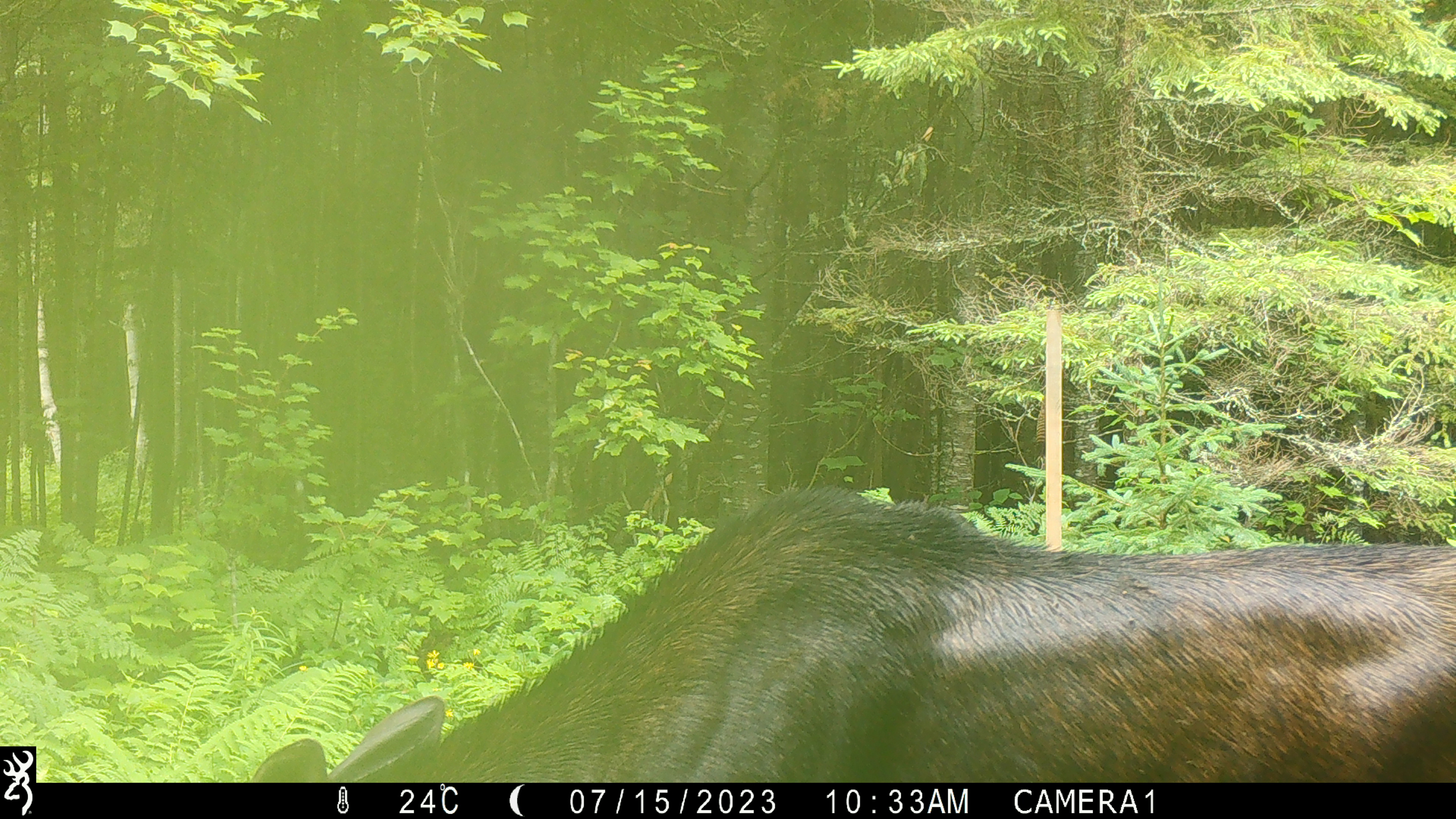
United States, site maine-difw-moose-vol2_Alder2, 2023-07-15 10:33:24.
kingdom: Animalia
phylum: Chordata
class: Mammalia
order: Artiodactyla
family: Cervidae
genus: Alces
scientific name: Alces alces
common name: moose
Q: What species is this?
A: Moose (Alces alces).